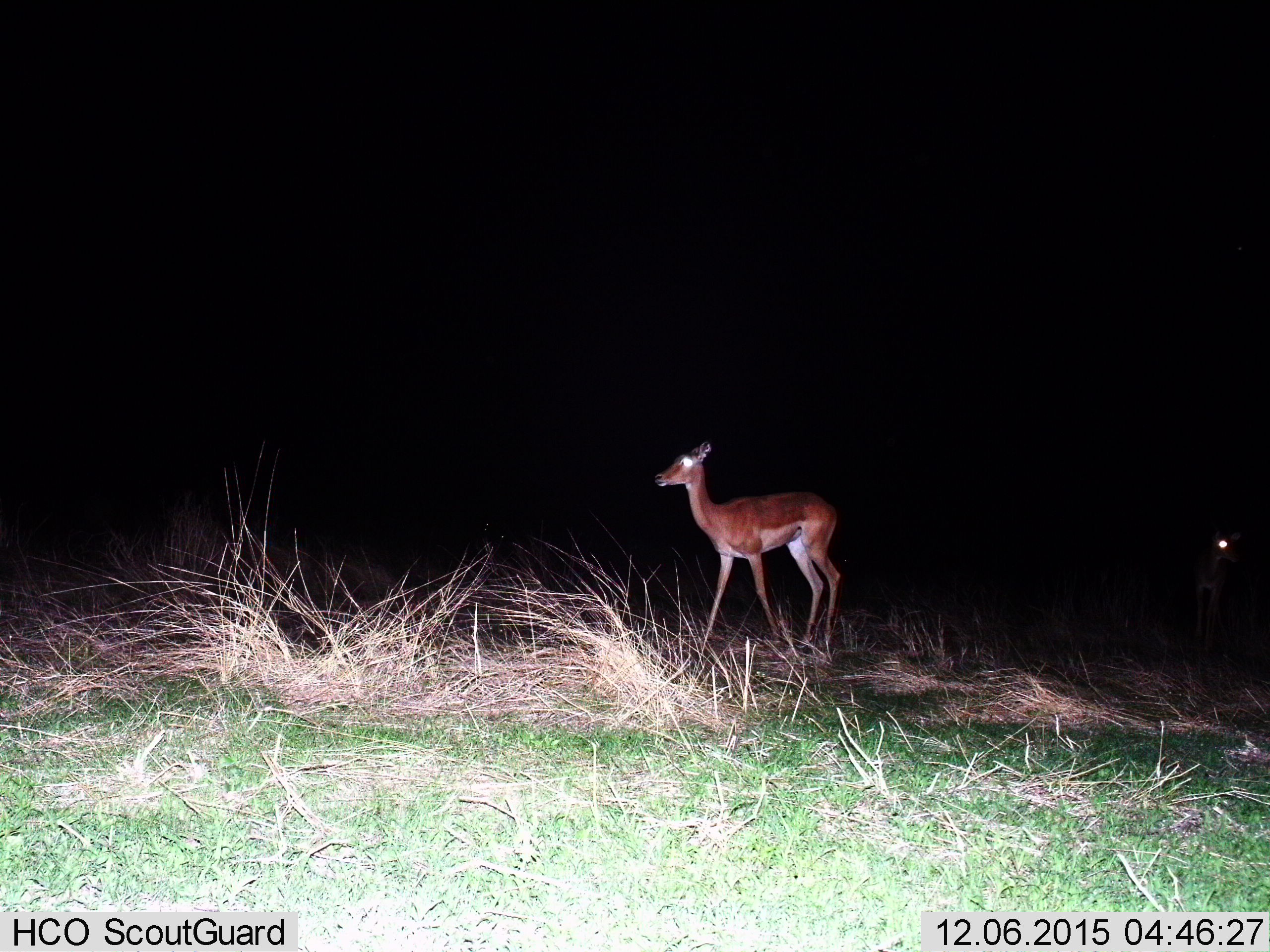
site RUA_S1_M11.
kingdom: Animalia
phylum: Chordata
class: Mammalia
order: Artiodactyla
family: Bovidae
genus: Aepyceros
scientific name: Aepyceros melampus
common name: impala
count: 2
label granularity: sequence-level